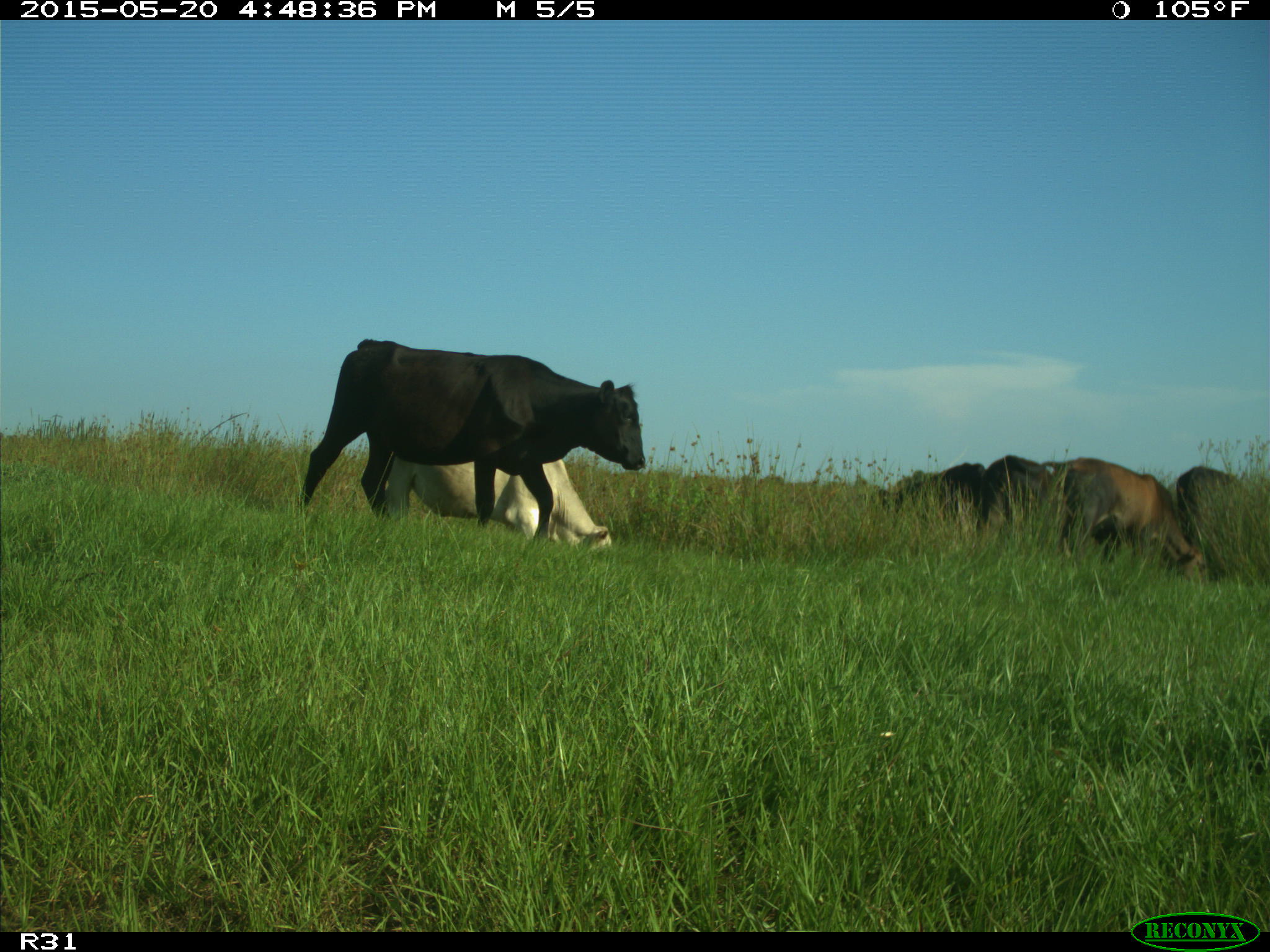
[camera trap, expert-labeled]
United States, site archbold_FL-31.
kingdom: Animalia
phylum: Chordata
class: Mammalia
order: Artiodactyla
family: Bovidae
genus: Bos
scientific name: Bos taurus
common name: domestic cow